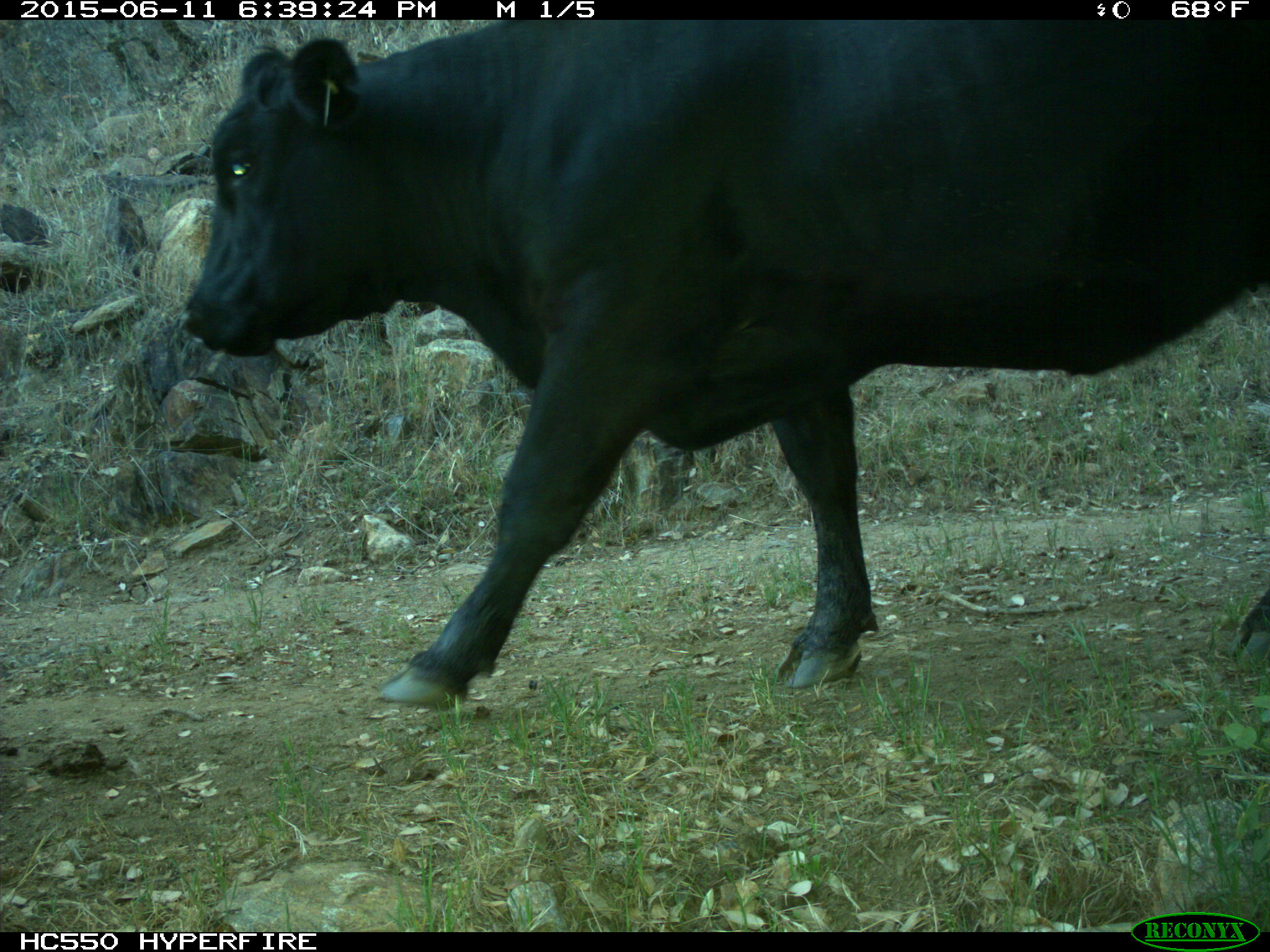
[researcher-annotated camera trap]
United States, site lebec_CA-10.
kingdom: Animalia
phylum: Chordata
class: Mammalia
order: Artiodactyla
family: Bovidae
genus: Bos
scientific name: Bos taurus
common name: domestic cow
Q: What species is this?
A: Bos taurus (domestic cow).